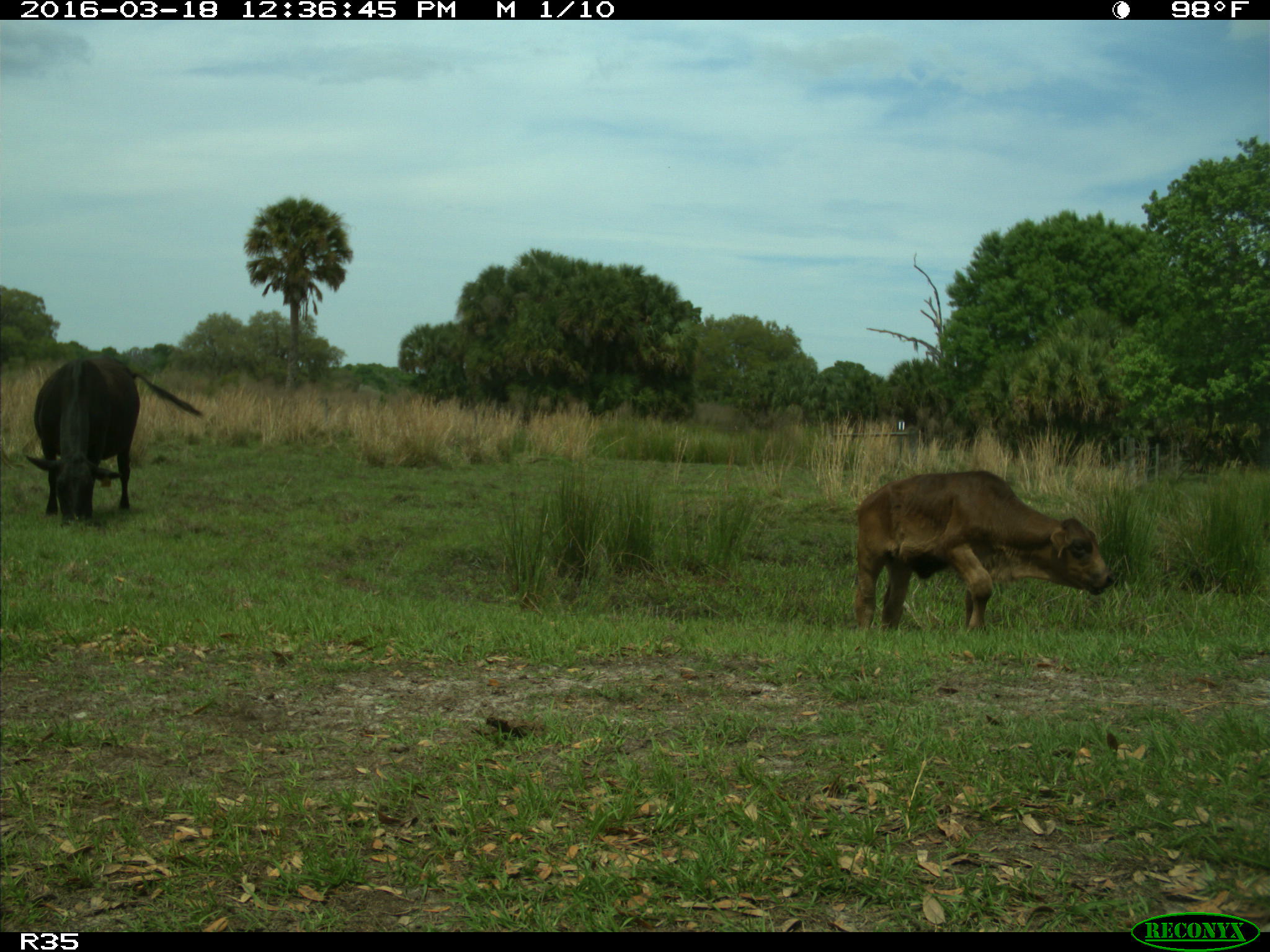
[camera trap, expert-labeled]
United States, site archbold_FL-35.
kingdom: Animalia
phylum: Chordata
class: Mammalia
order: Artiodactyla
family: Bovidae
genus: Bos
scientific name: Bos taurus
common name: domestic cow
Bos taurus (domestic cow).